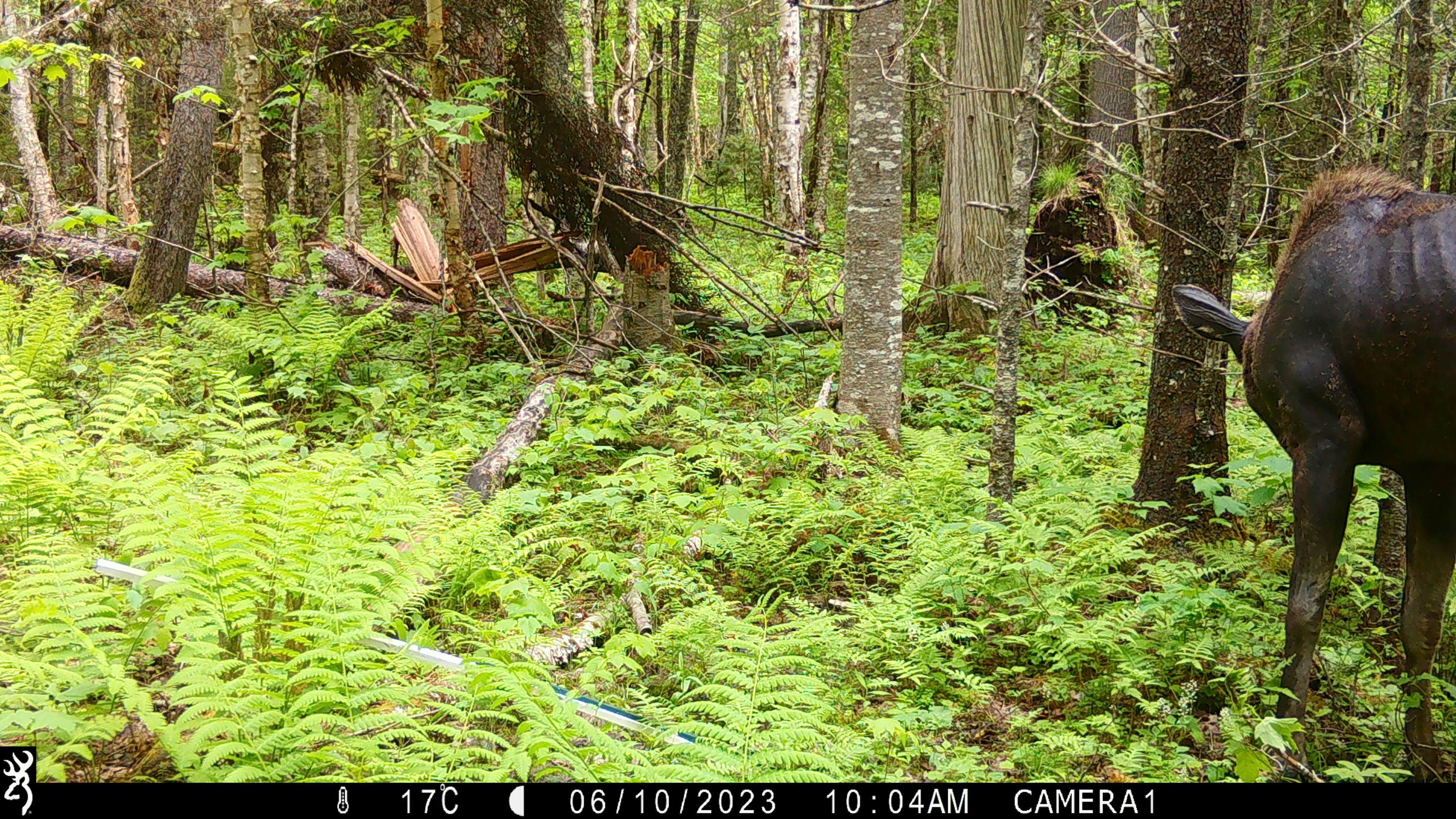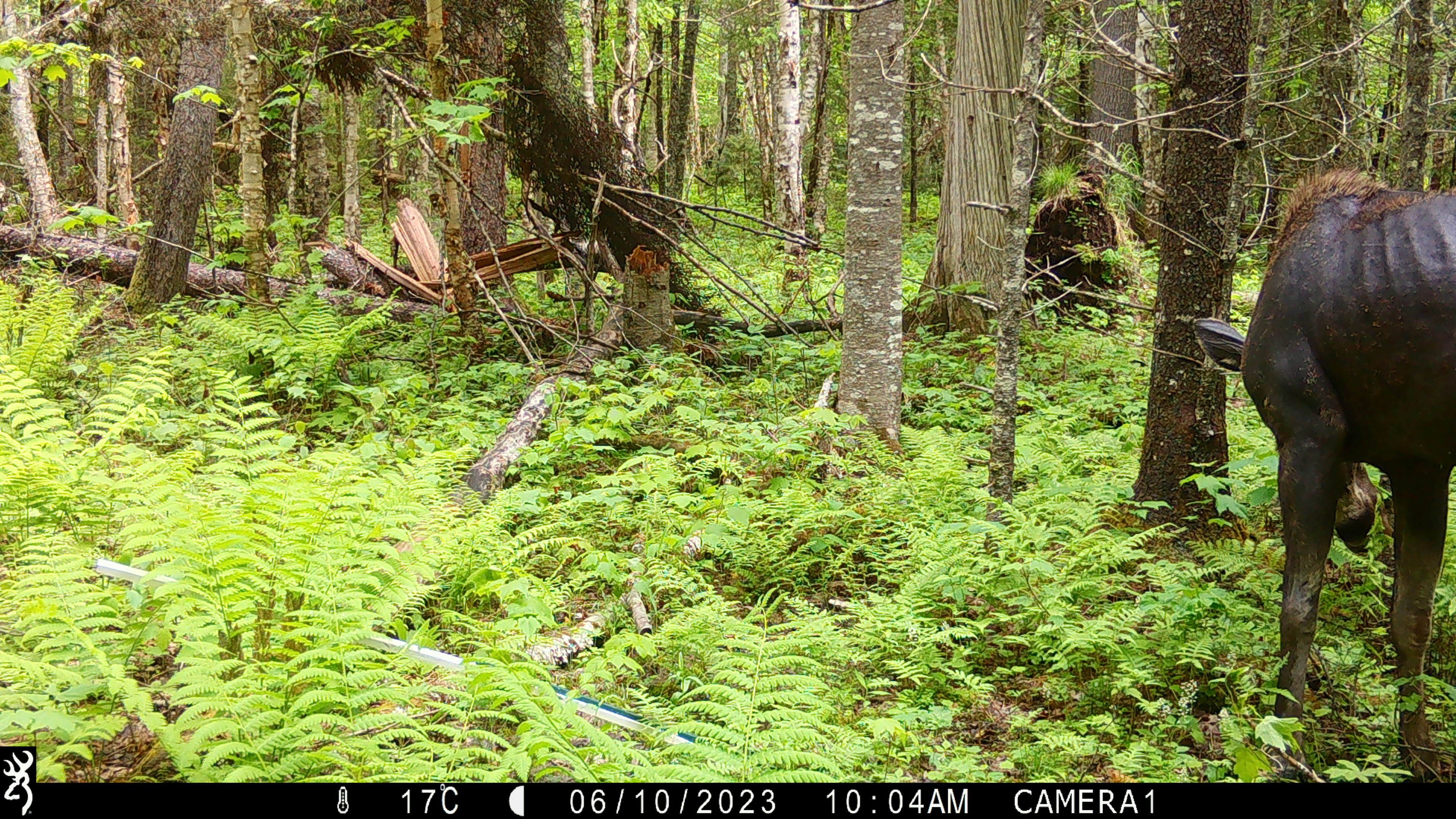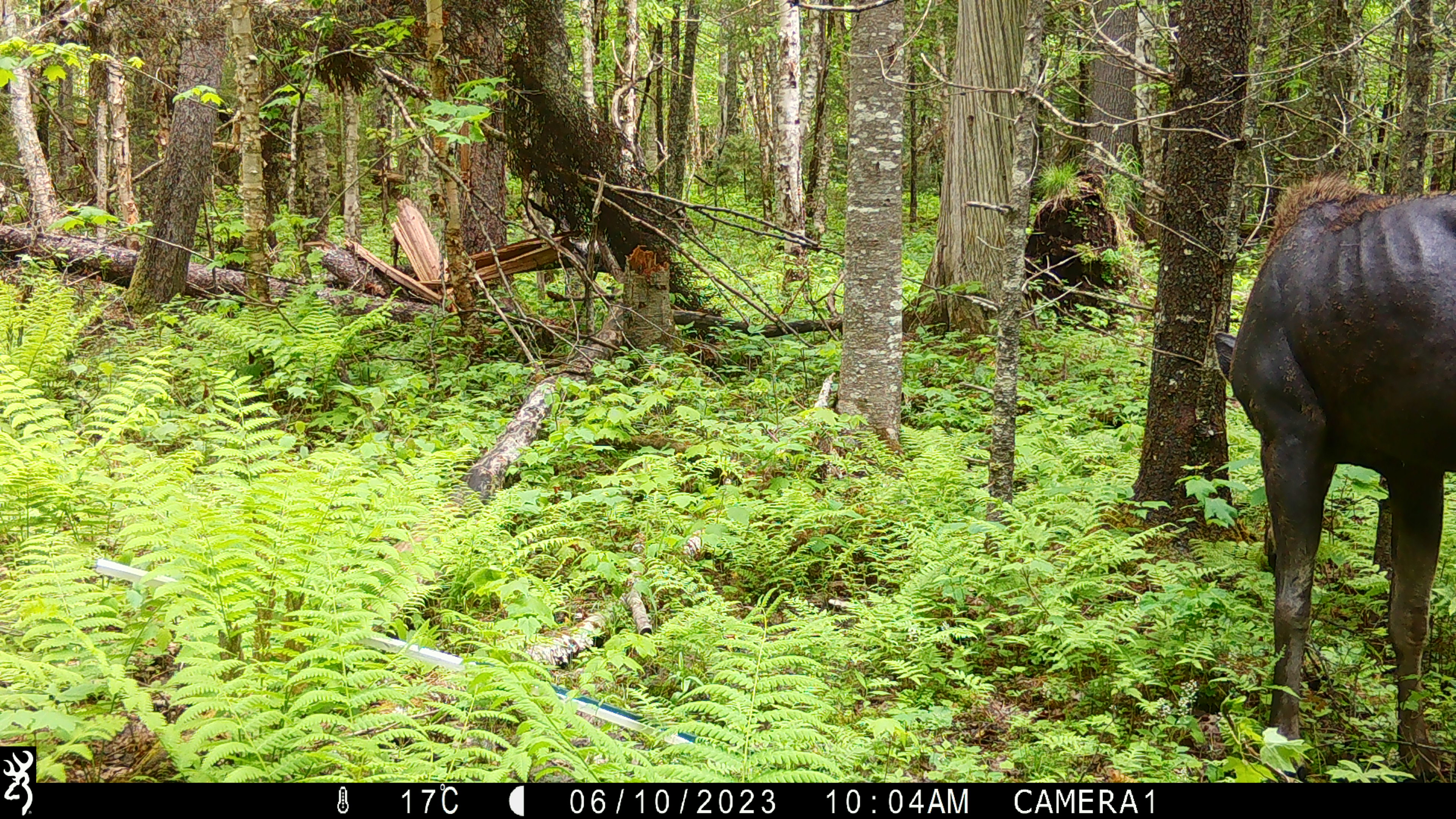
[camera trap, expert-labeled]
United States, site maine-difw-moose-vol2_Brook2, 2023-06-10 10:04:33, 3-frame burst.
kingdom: Animalia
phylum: Chordata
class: Mammalia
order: Artiodactyla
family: Cervidae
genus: Alces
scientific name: Alces alces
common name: moose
Moose (Alces alces).